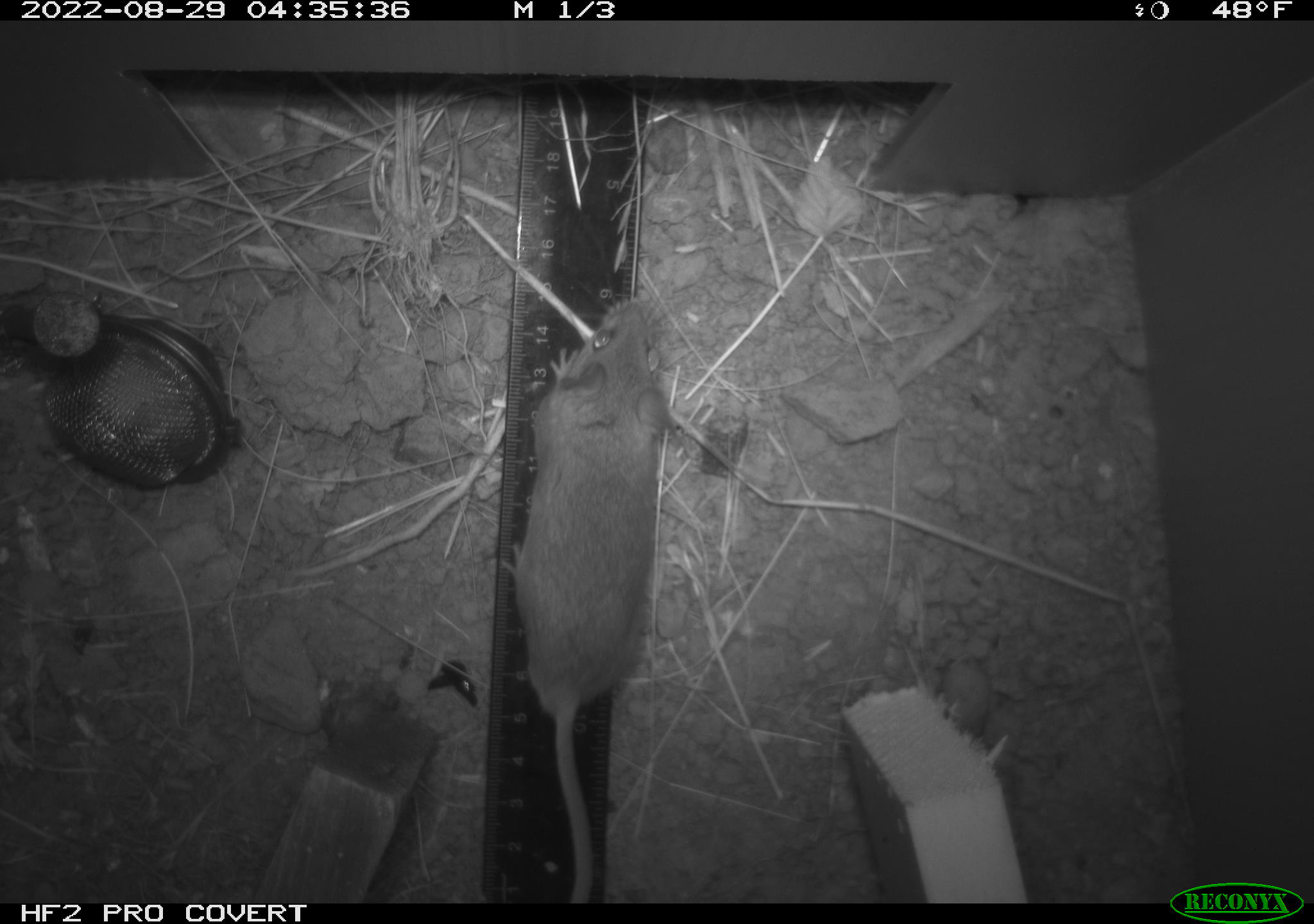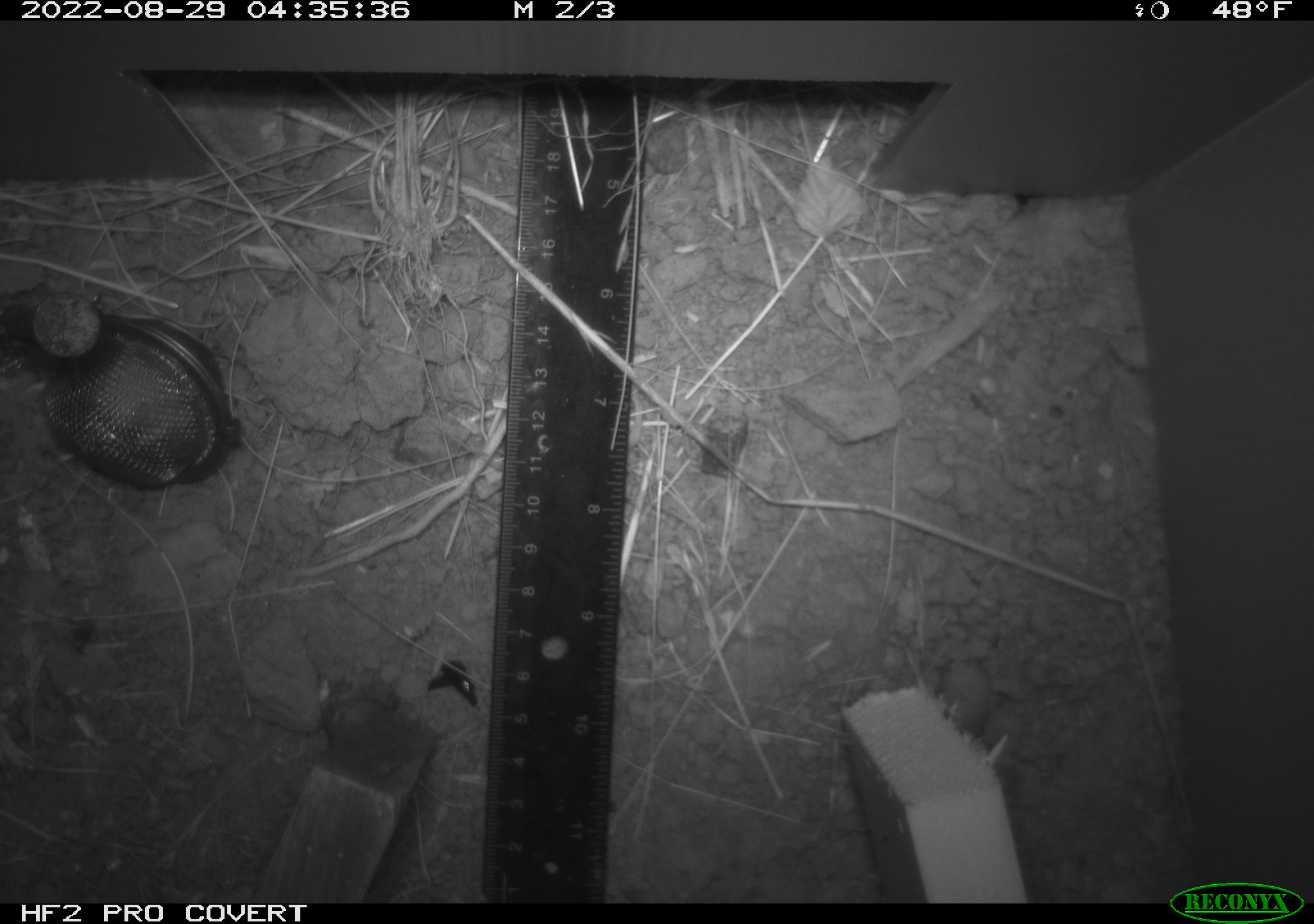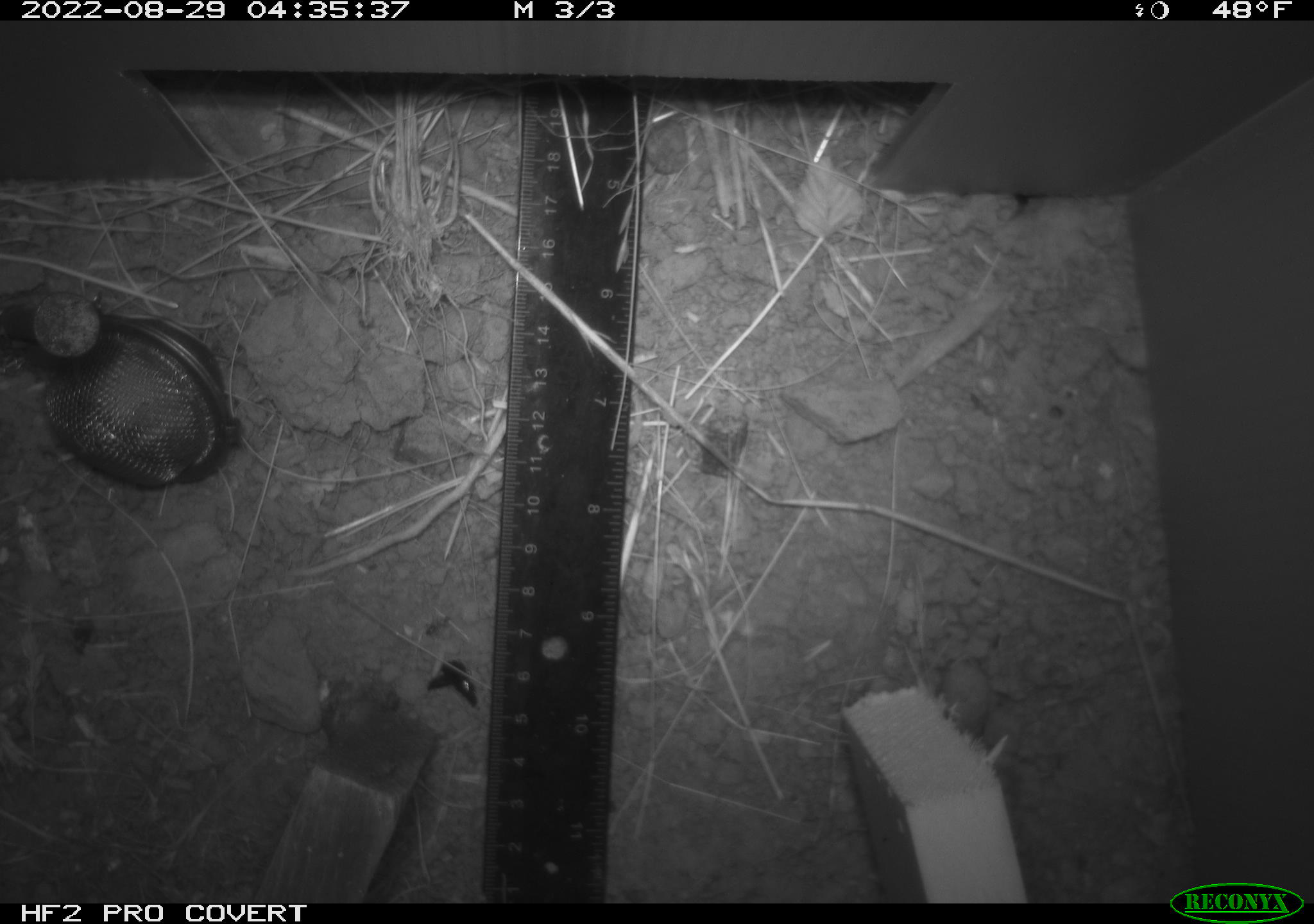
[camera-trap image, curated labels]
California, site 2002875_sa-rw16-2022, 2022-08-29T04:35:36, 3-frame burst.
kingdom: Animalia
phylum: Chordata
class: Mammalia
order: Rodentia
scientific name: Rodentia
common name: rodent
Rodent (Rodentia).